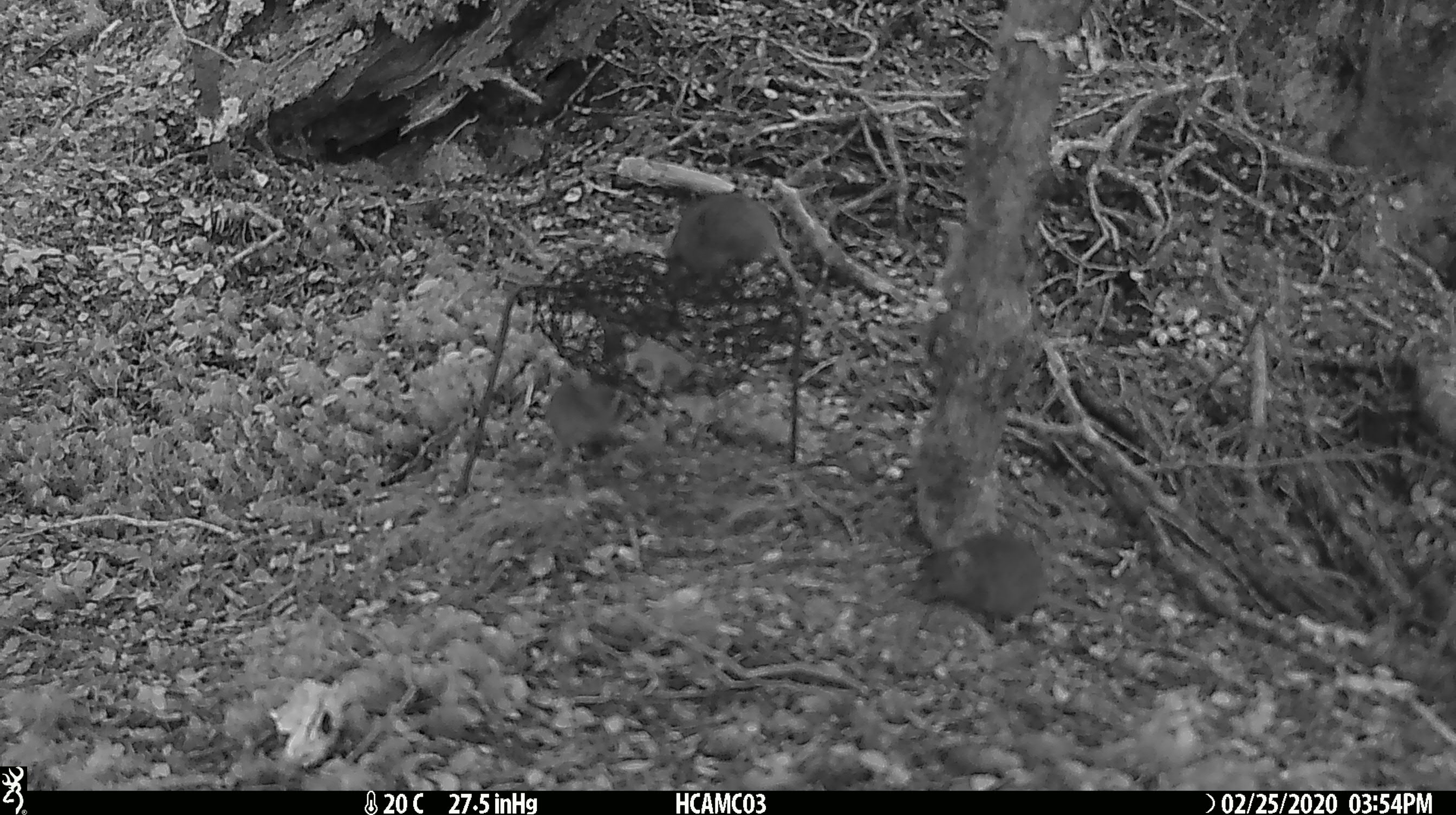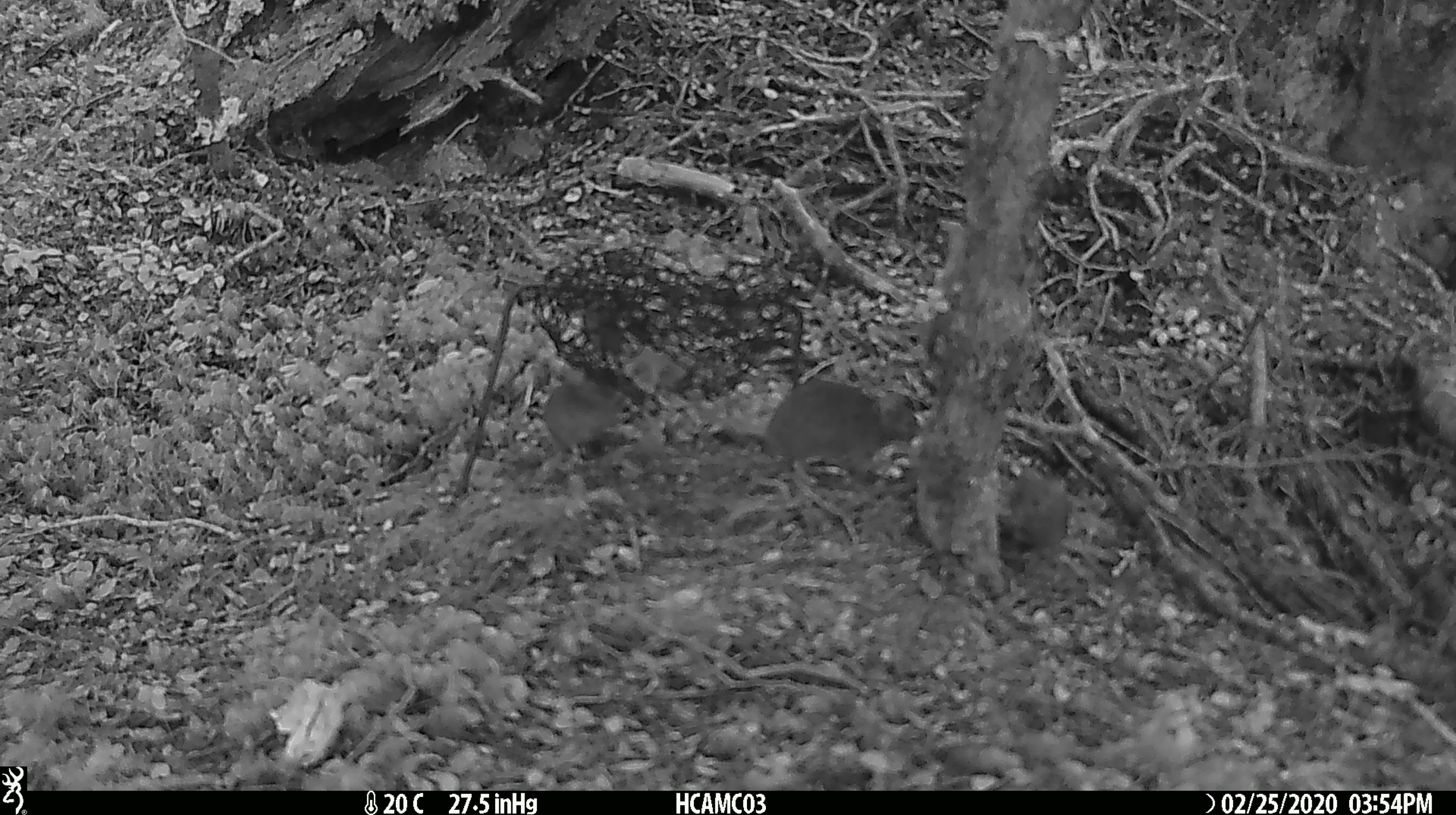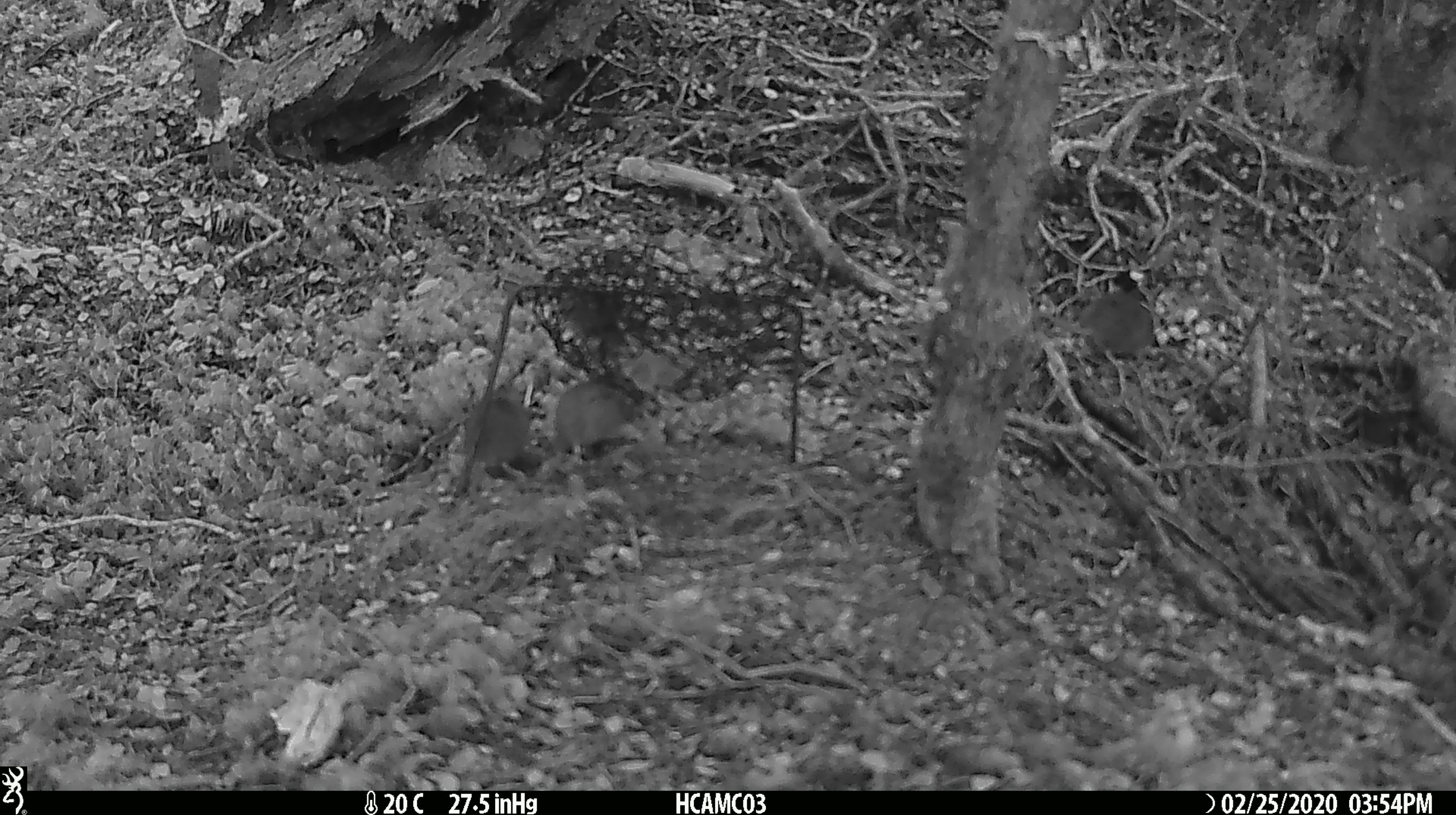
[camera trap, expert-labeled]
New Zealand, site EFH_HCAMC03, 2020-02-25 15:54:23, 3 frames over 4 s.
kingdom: Animalia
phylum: Chordata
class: Mammalia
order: Rodentia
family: Muridae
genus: Mus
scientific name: Mus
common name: mouse